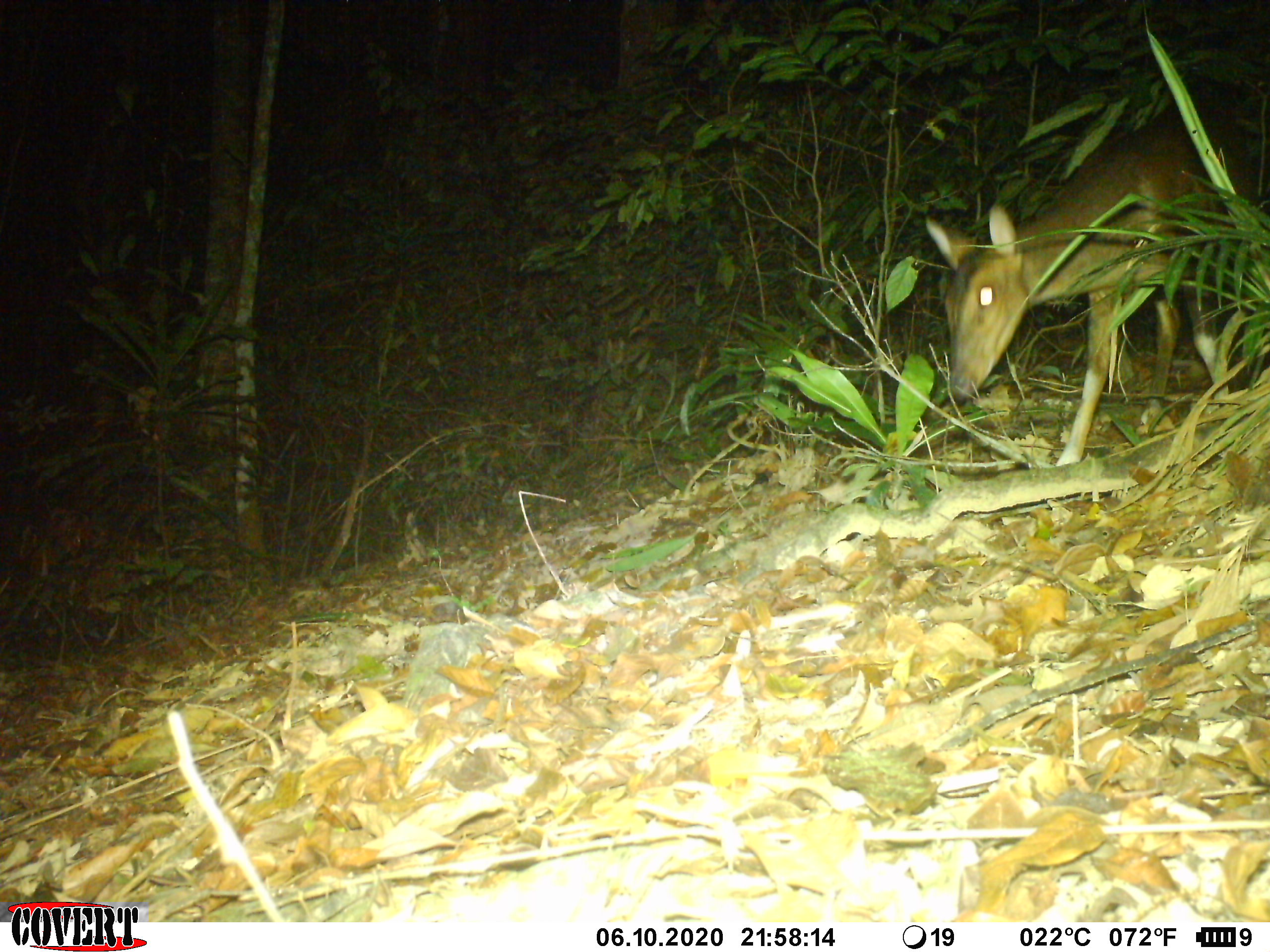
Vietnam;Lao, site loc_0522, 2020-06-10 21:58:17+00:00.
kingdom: Animalia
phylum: Chordata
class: Mammalia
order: Artiodactyla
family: Cervidae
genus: Muntiacus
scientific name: Muntiacus vuquangensis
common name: large-antlered muntjac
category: large antlered muntjac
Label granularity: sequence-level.